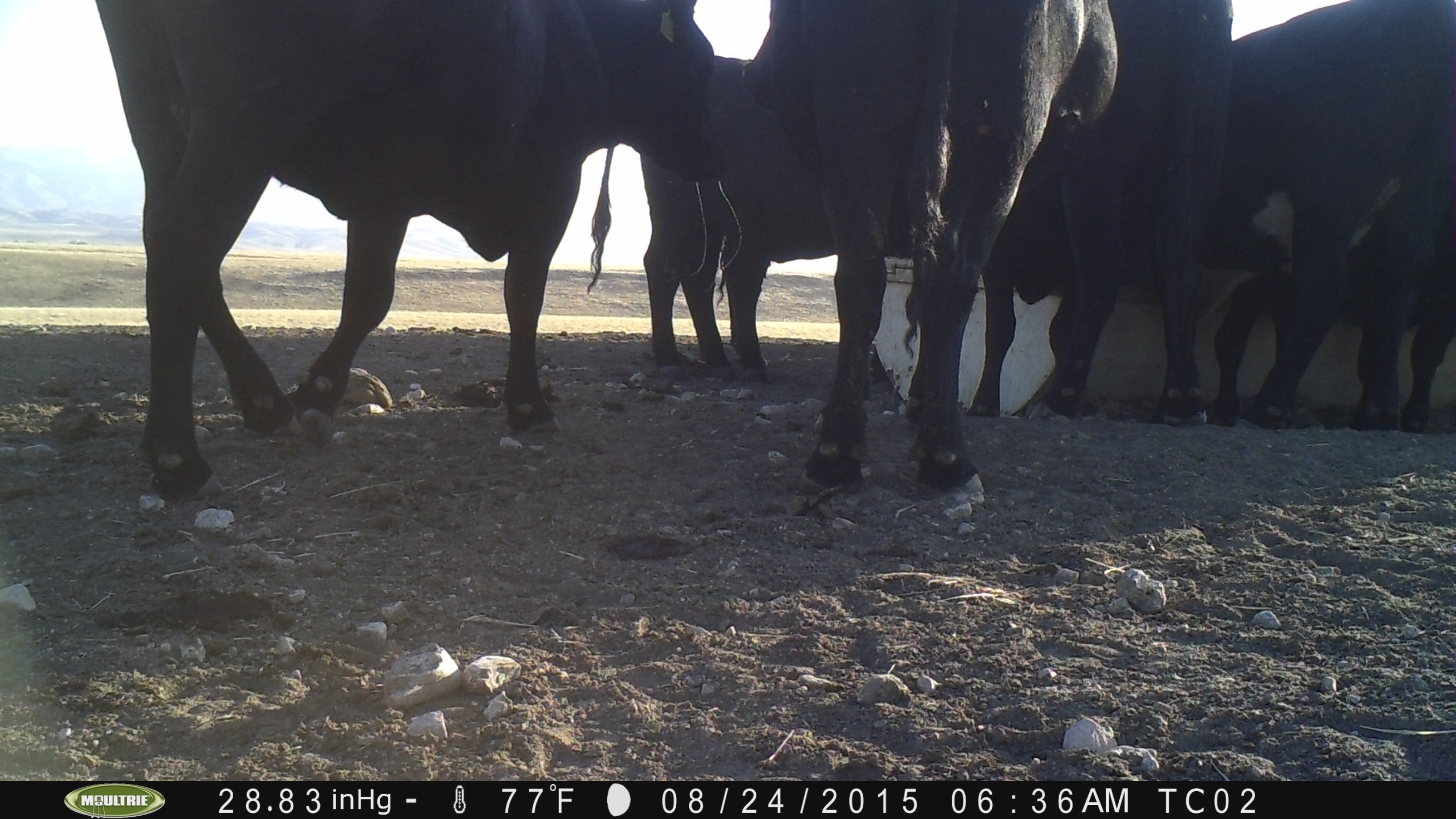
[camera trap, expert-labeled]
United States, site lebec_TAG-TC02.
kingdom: Animalia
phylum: Chordata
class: Mammalia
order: Artiodactyla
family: Bovidae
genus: Bos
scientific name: Bos taurus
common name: domestic cow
Bos taurus (domestic cow).